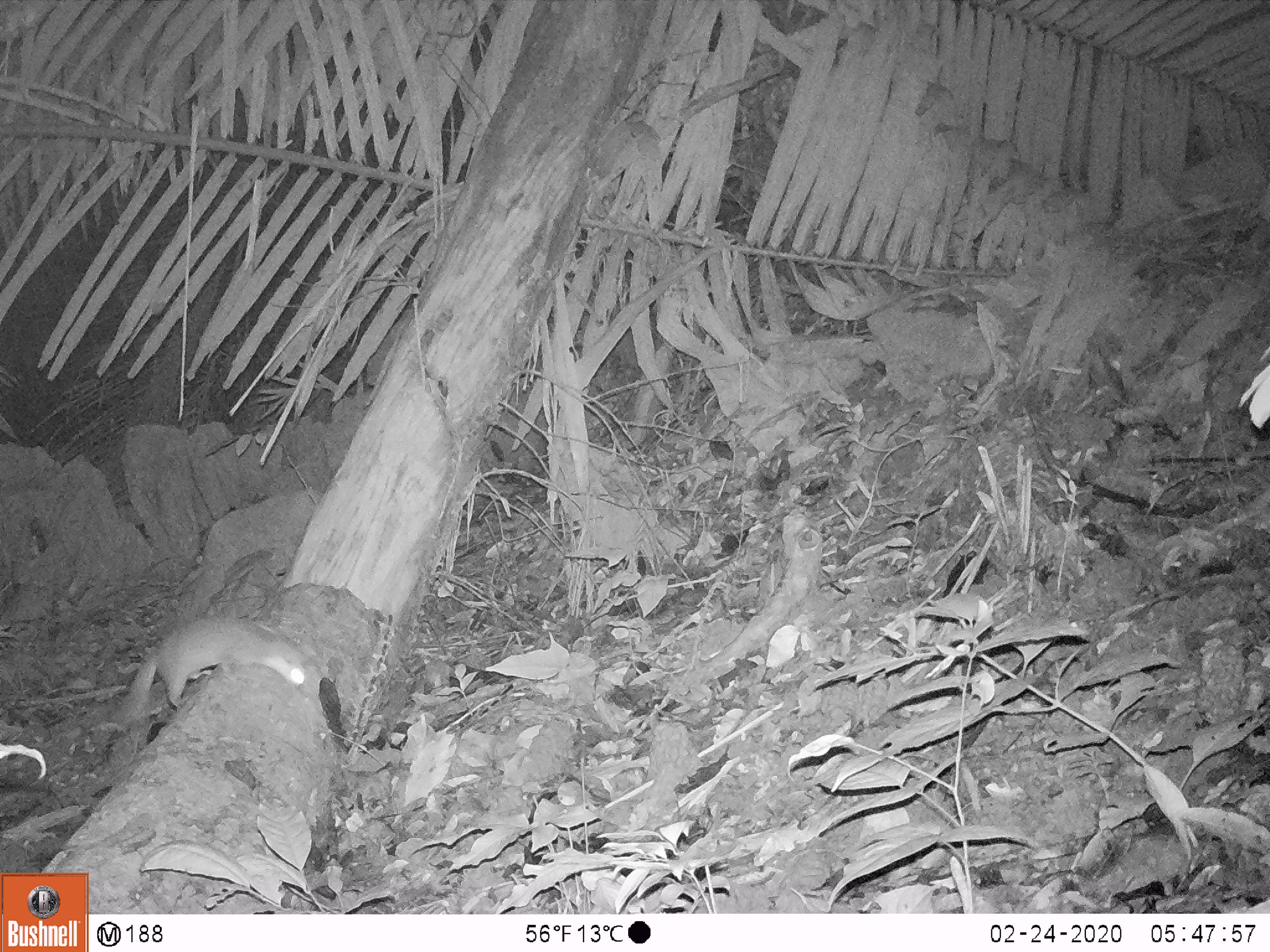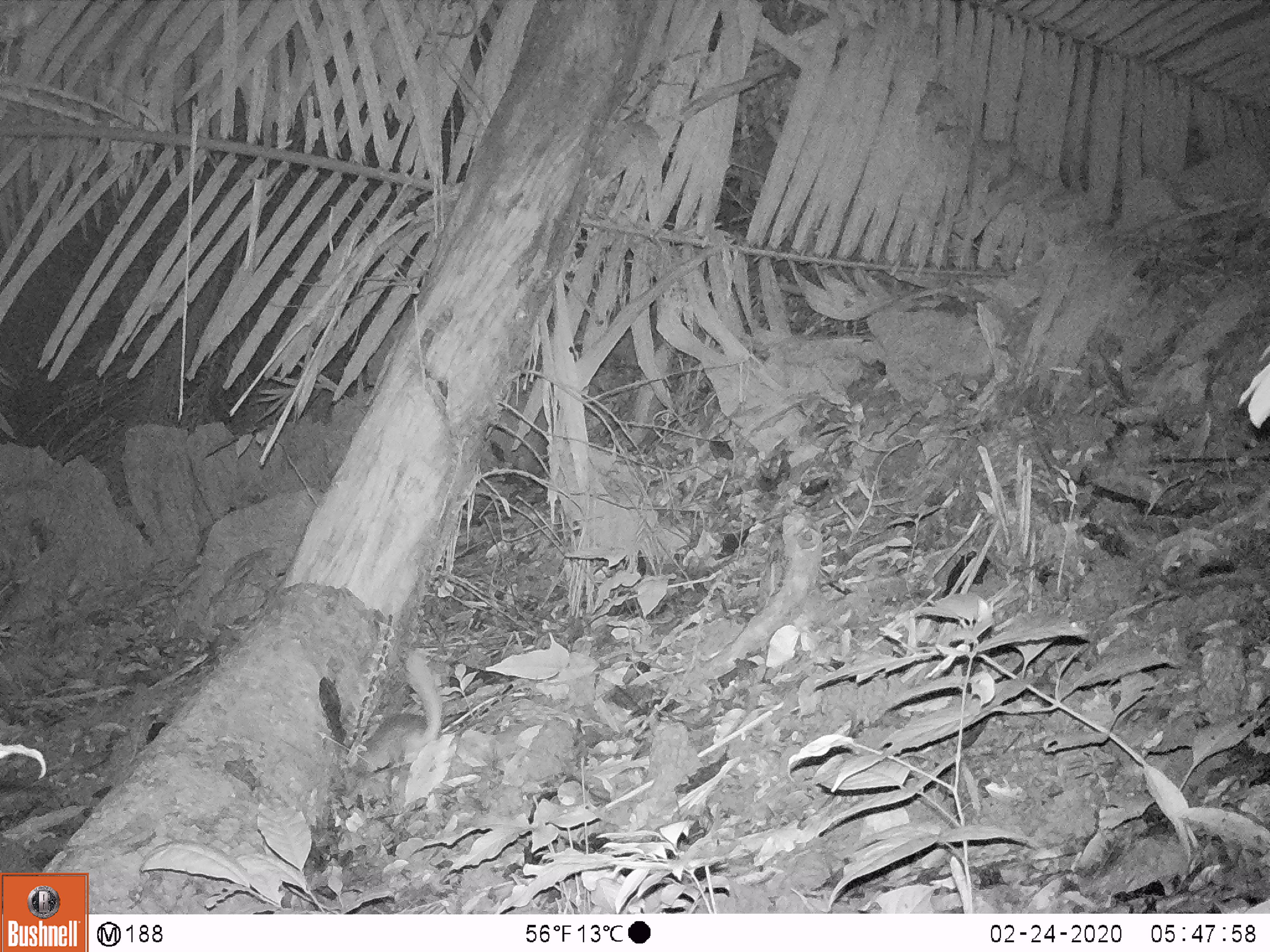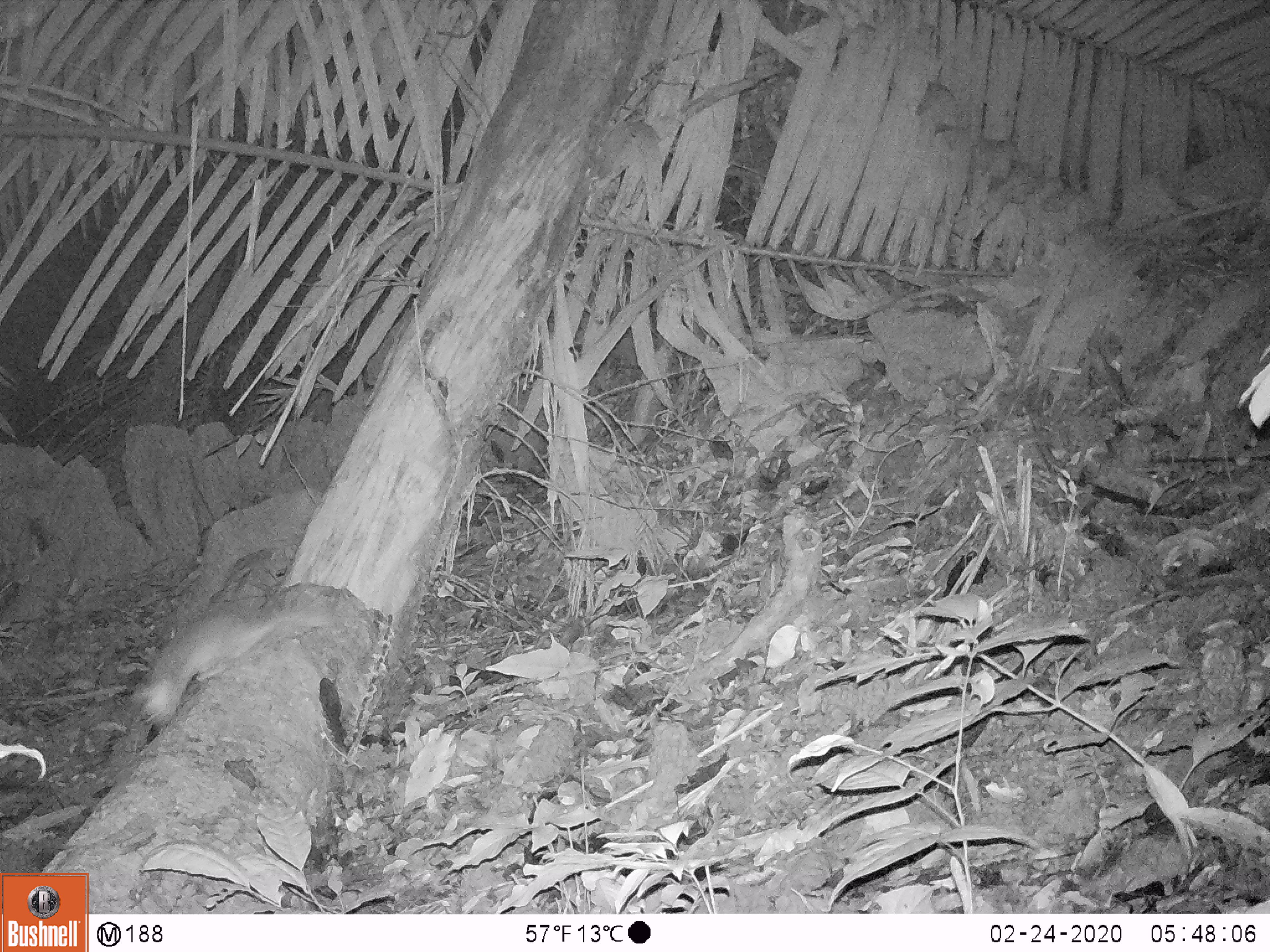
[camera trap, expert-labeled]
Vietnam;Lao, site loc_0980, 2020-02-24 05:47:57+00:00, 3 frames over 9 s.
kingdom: Animalia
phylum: Chordata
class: Mammalia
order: Carnivora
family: Mustelidae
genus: Melogale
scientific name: Melogale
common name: ferret badger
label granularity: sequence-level